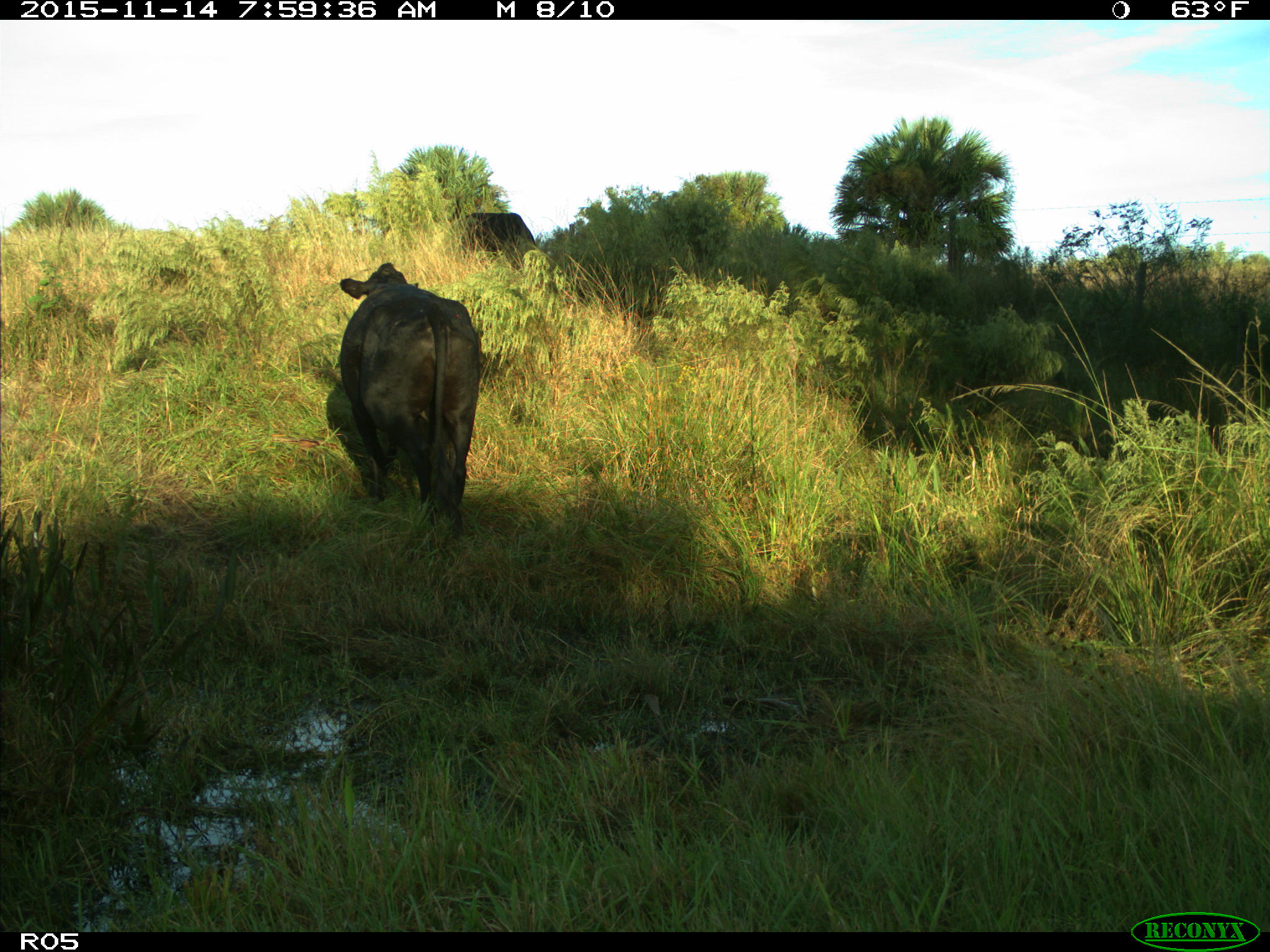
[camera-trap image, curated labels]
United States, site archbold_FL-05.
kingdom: Animalia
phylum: Chordata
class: Mammalia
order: Artiodactyla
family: Bovidae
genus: Bos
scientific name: Bos taurus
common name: domestic cow